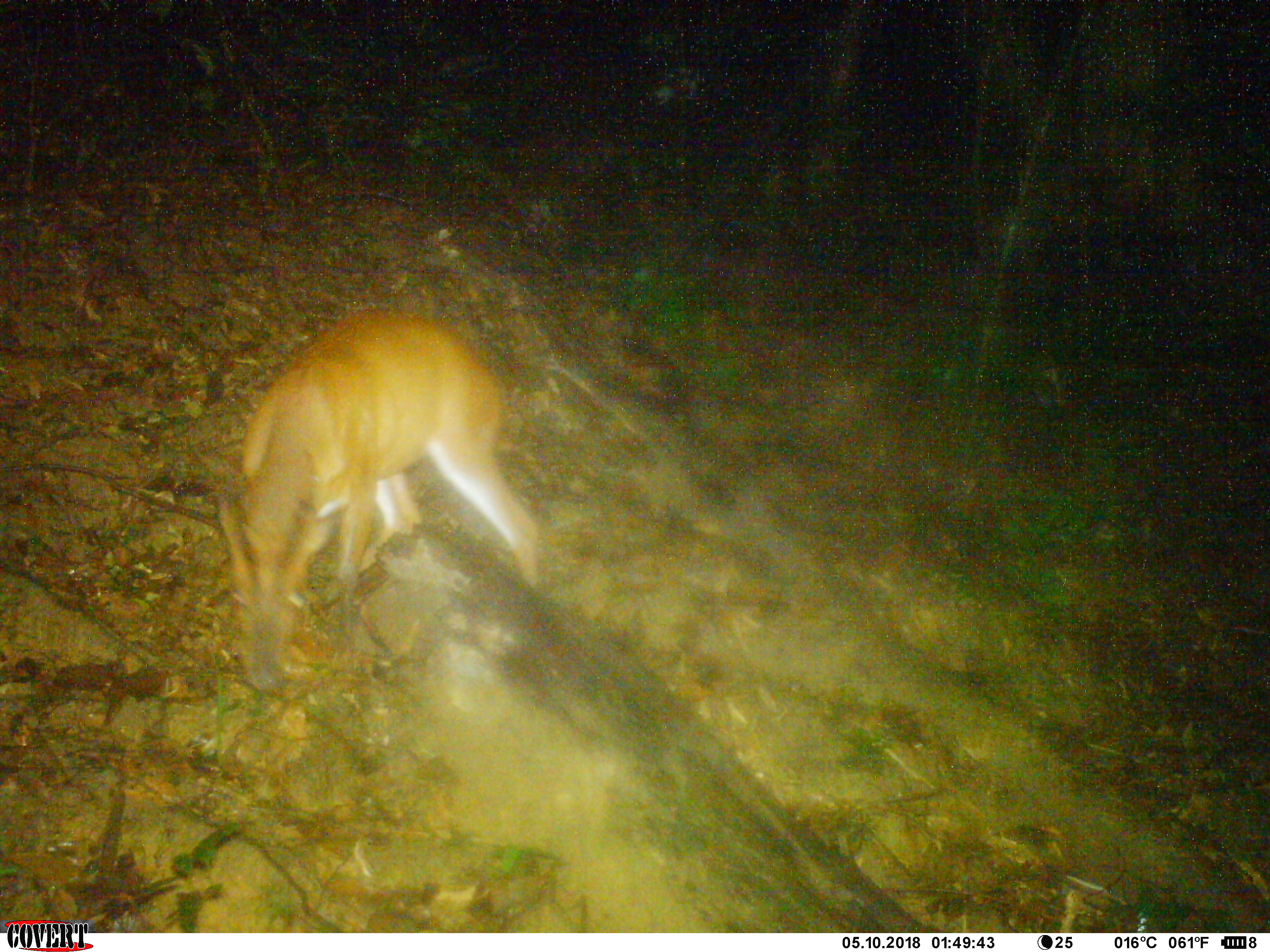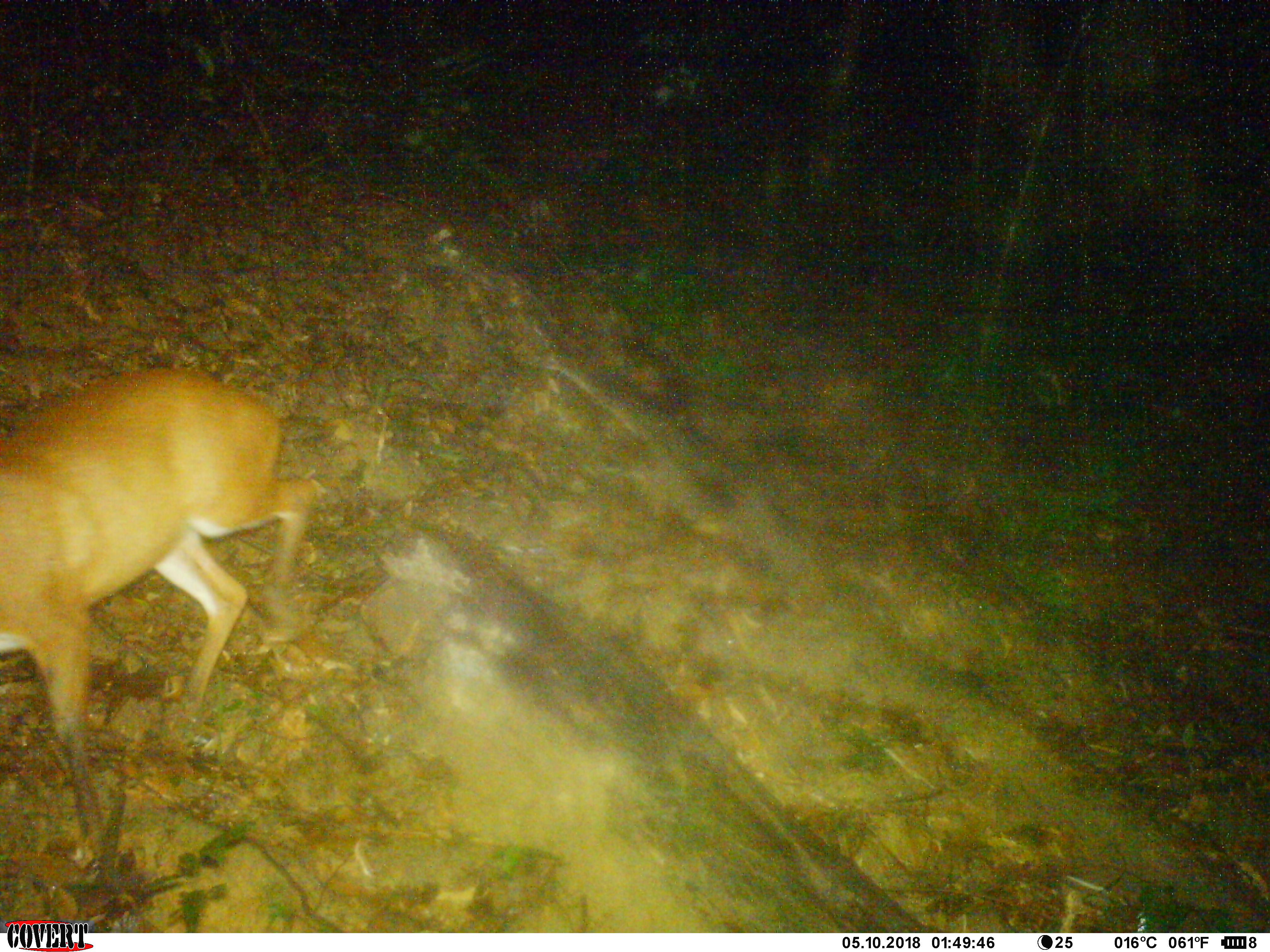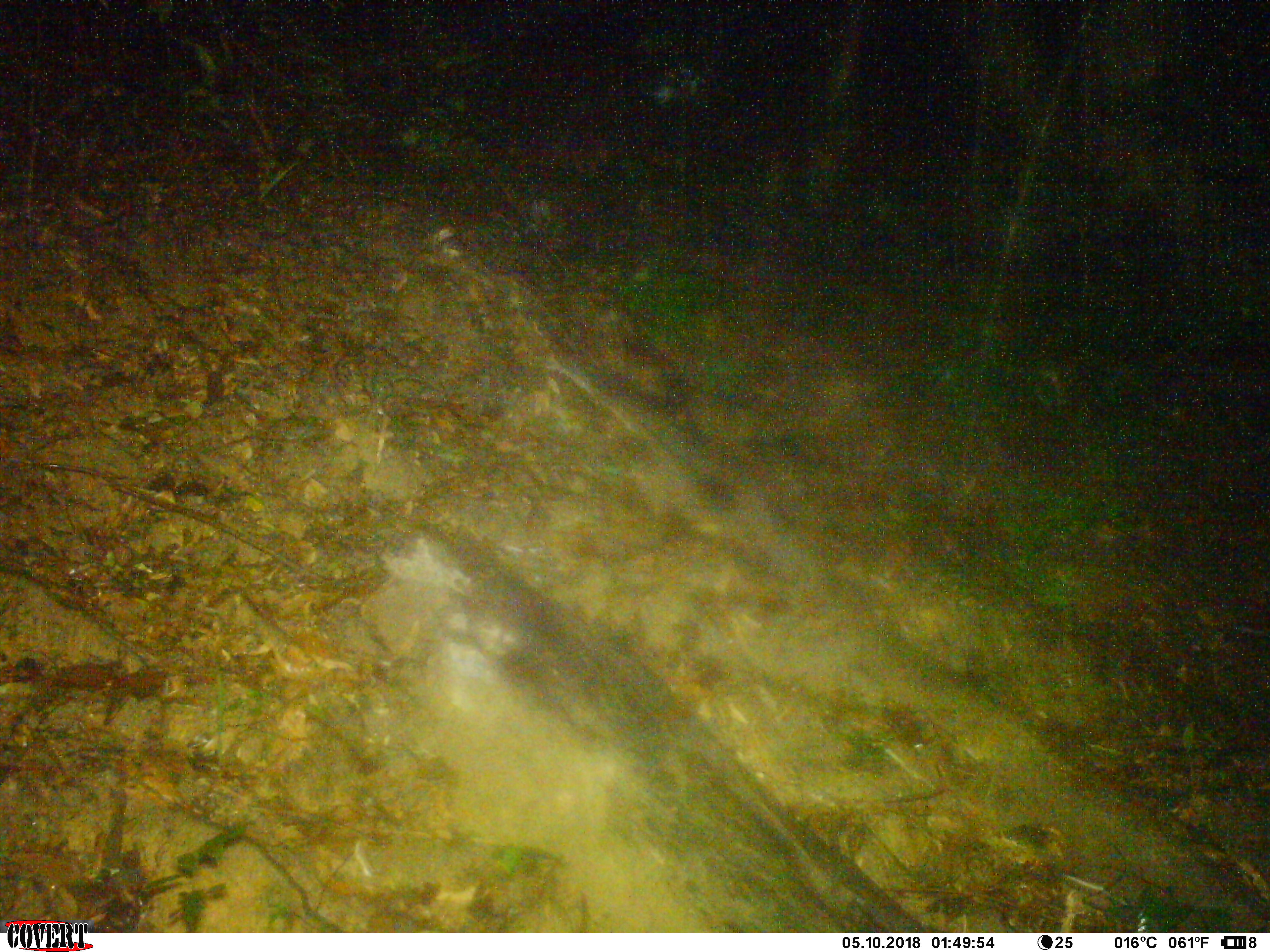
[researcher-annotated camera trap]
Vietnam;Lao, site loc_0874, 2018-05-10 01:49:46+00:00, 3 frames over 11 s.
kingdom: Animalia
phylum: Chordata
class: Mammalia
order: Artiodactyla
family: Cervidae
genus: Muntiacus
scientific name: Muntiacus muntjak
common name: red muntjac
Red muntjac (Muntiacus muntjak). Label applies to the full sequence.